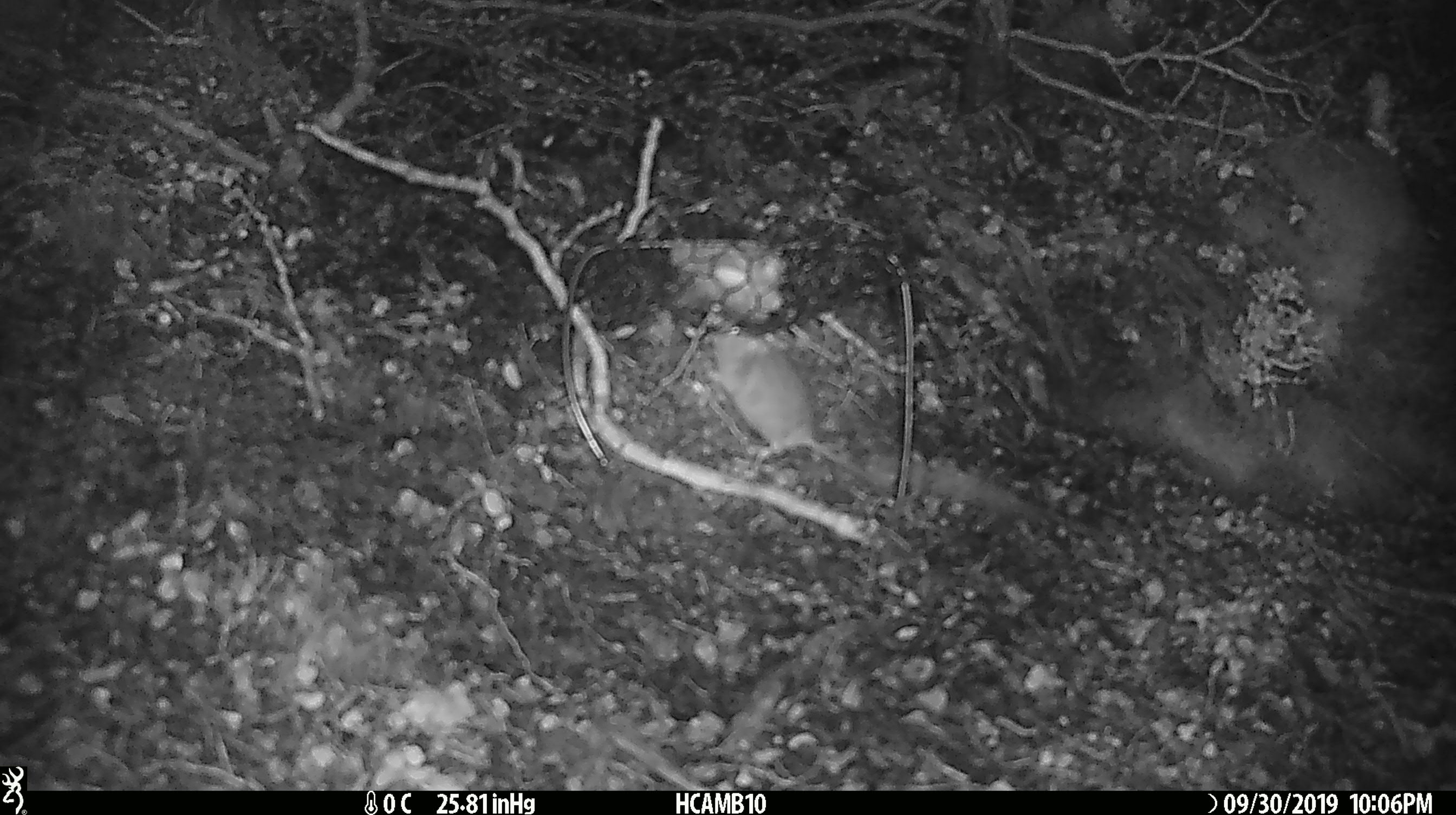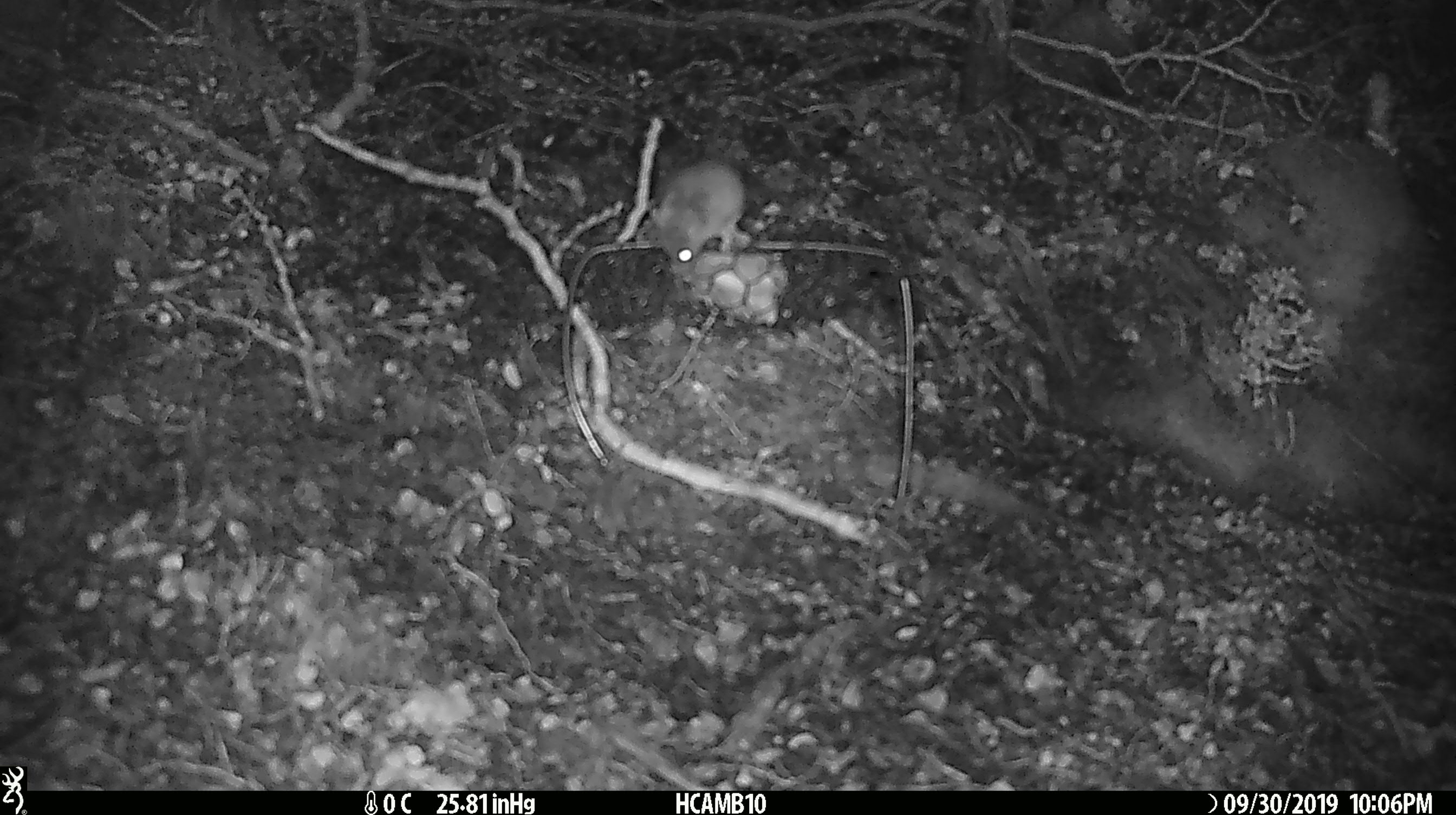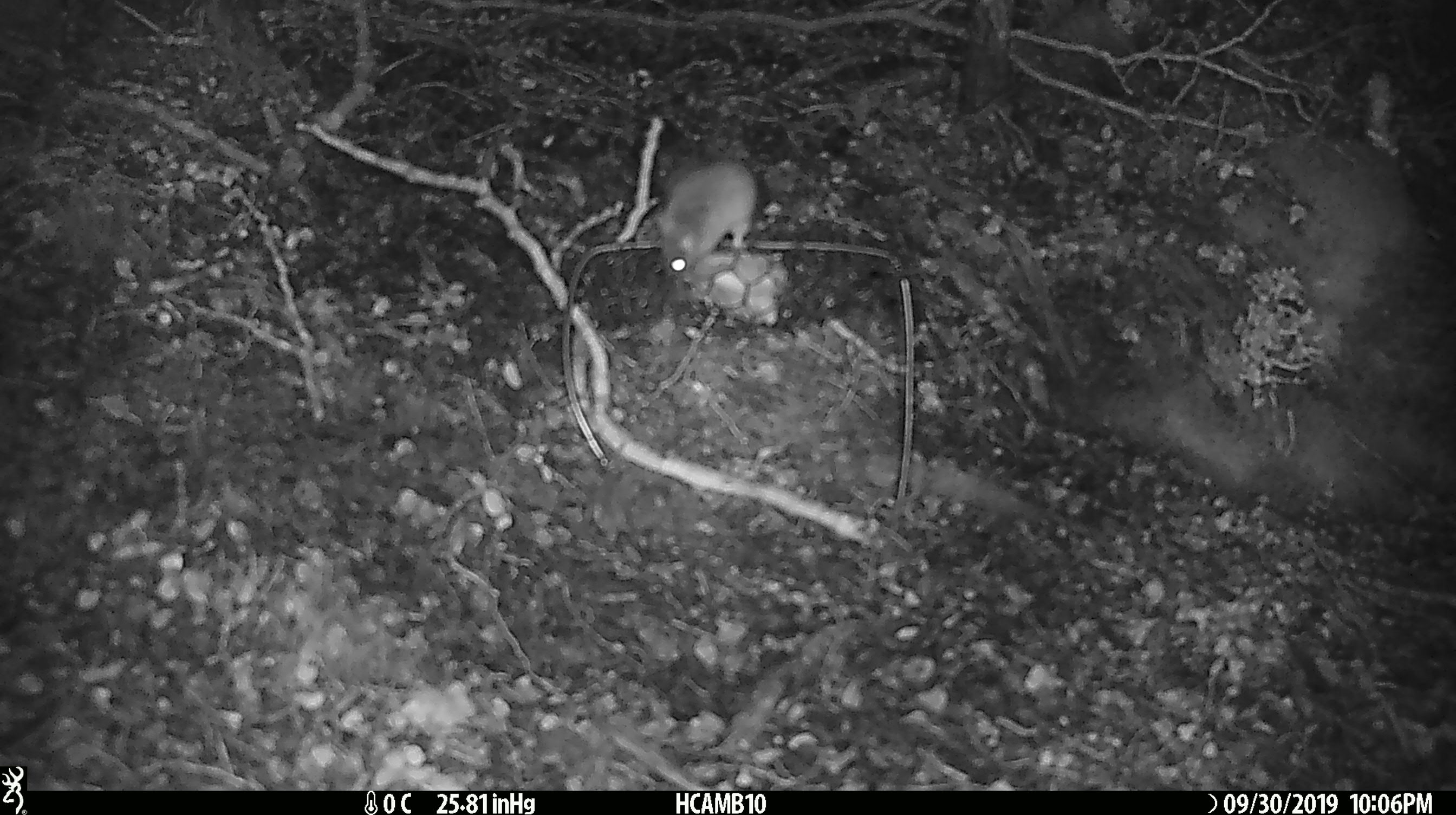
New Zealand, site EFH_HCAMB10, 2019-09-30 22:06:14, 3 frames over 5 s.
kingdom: Animalia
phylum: Chordata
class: Mammalia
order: Rodentia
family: Muridae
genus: Mus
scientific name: Mus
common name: mouse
Mouse (Mus).